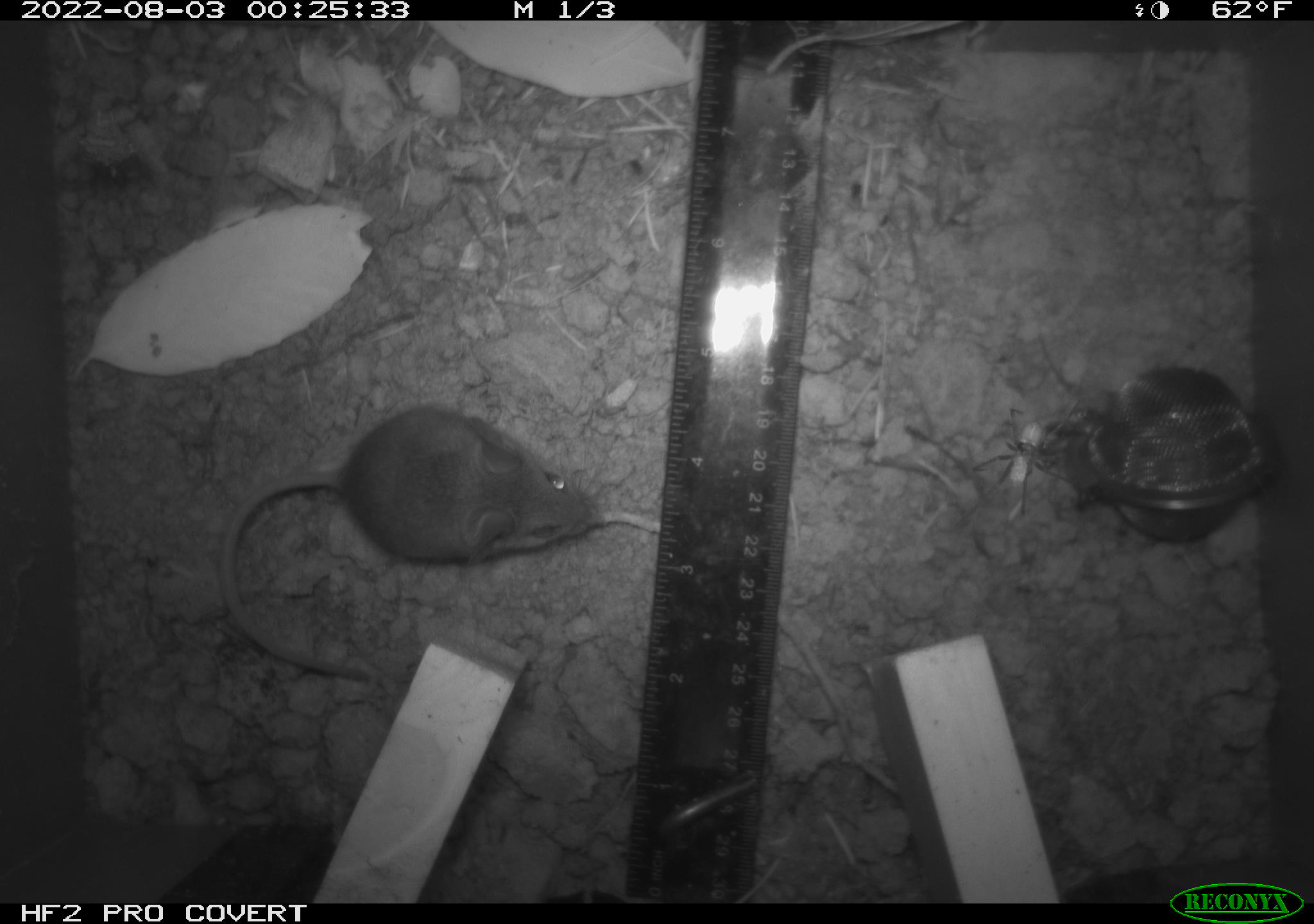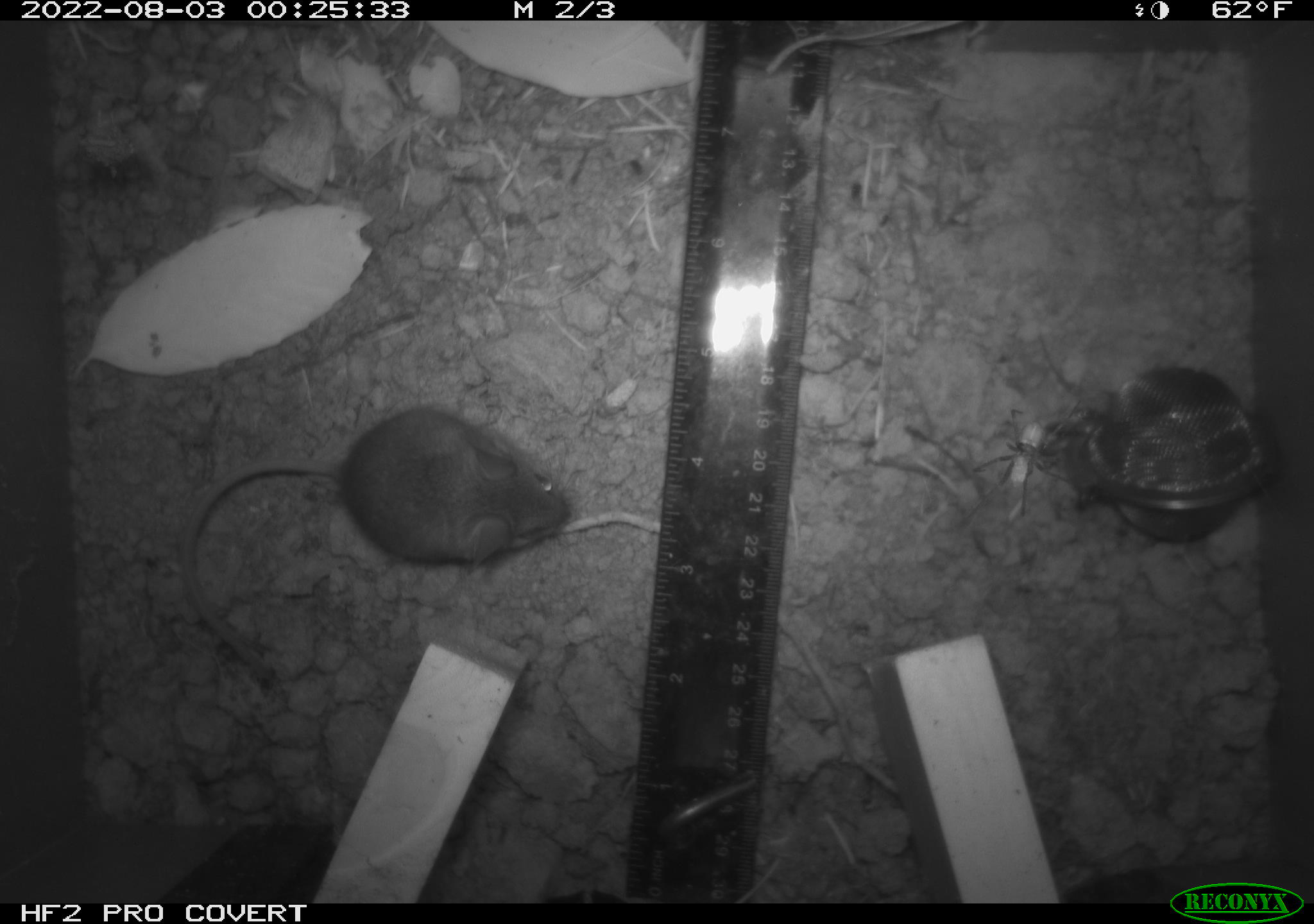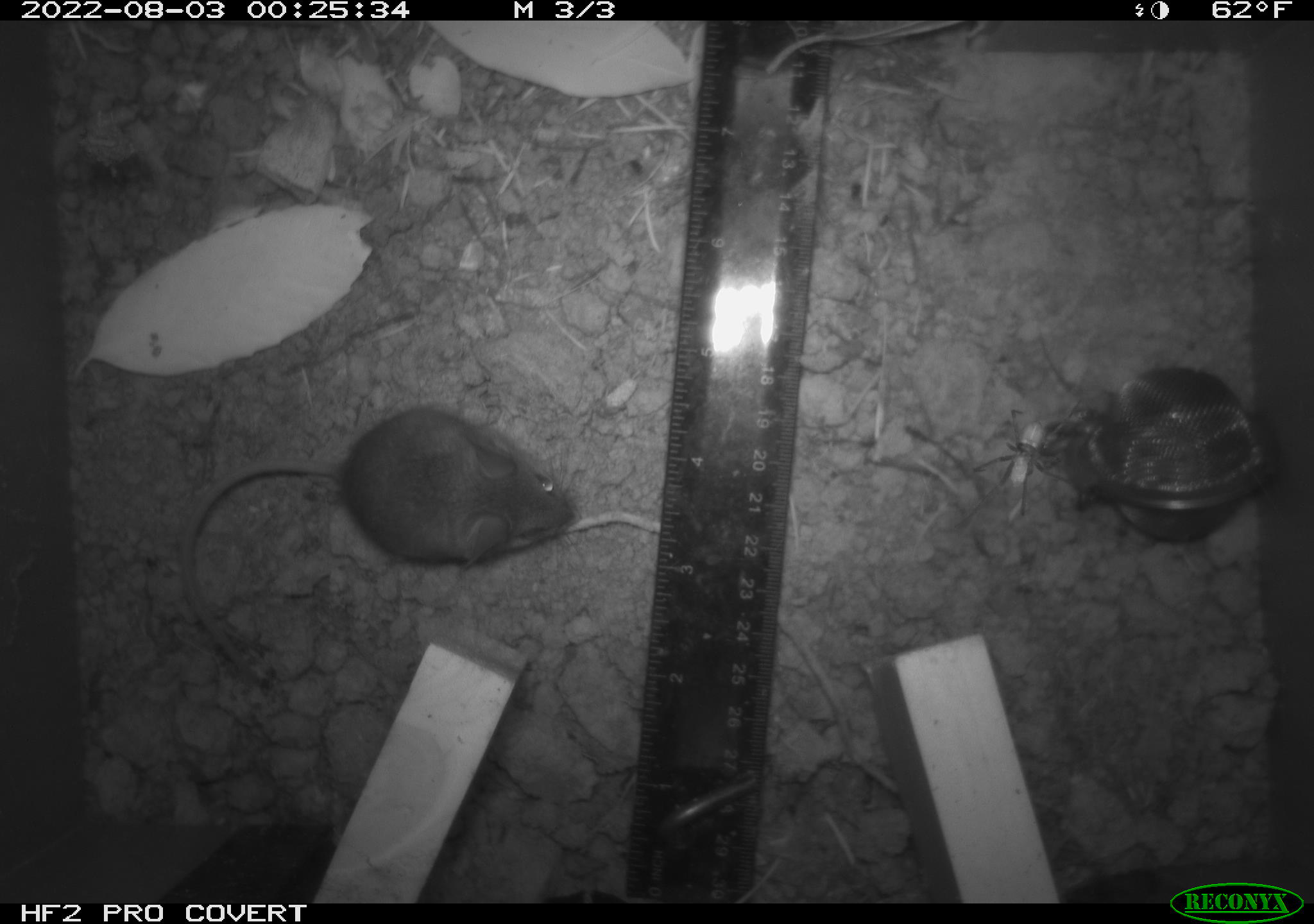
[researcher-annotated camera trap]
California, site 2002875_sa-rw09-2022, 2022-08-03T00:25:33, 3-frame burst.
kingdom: Animalia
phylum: Chordata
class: Mammalia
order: Rodentia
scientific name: Rodentia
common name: rodent